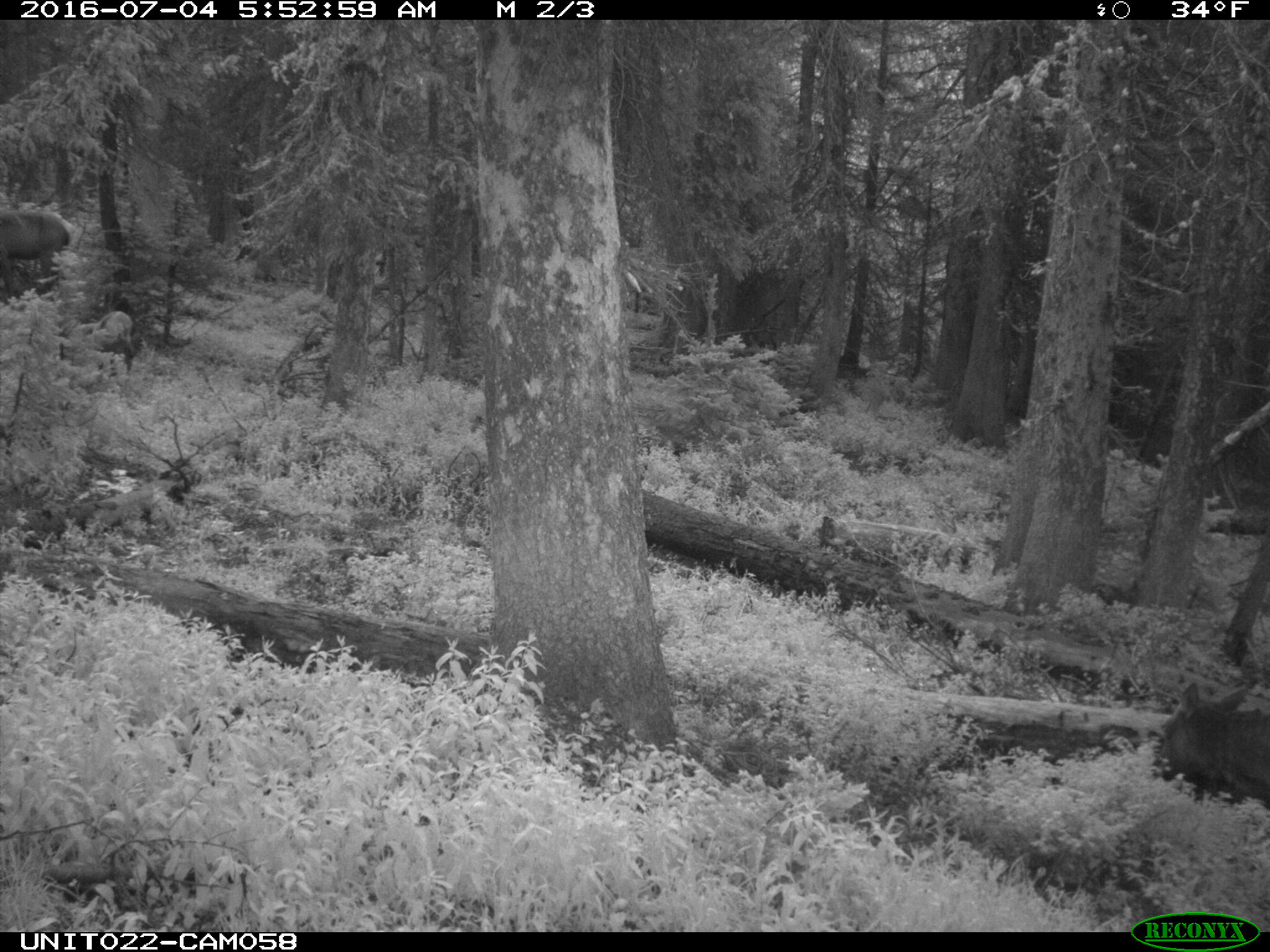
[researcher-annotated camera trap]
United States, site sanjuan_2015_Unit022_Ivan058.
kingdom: Animalia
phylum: Chordata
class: Mammalia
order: Artiodactyla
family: Cervidae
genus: Cervus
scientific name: Cervus elaphus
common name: red deer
Cervus elaphus (red deer).